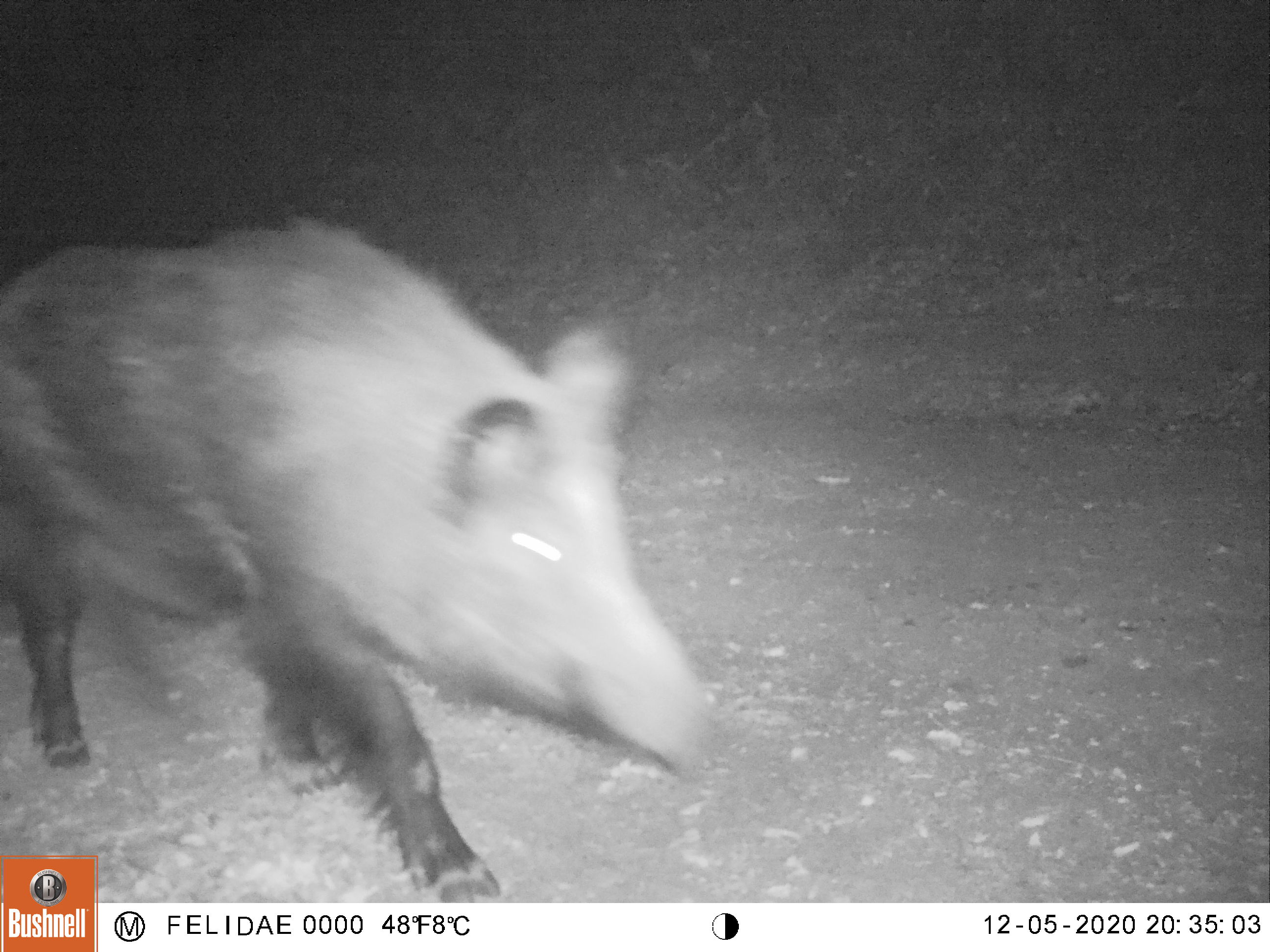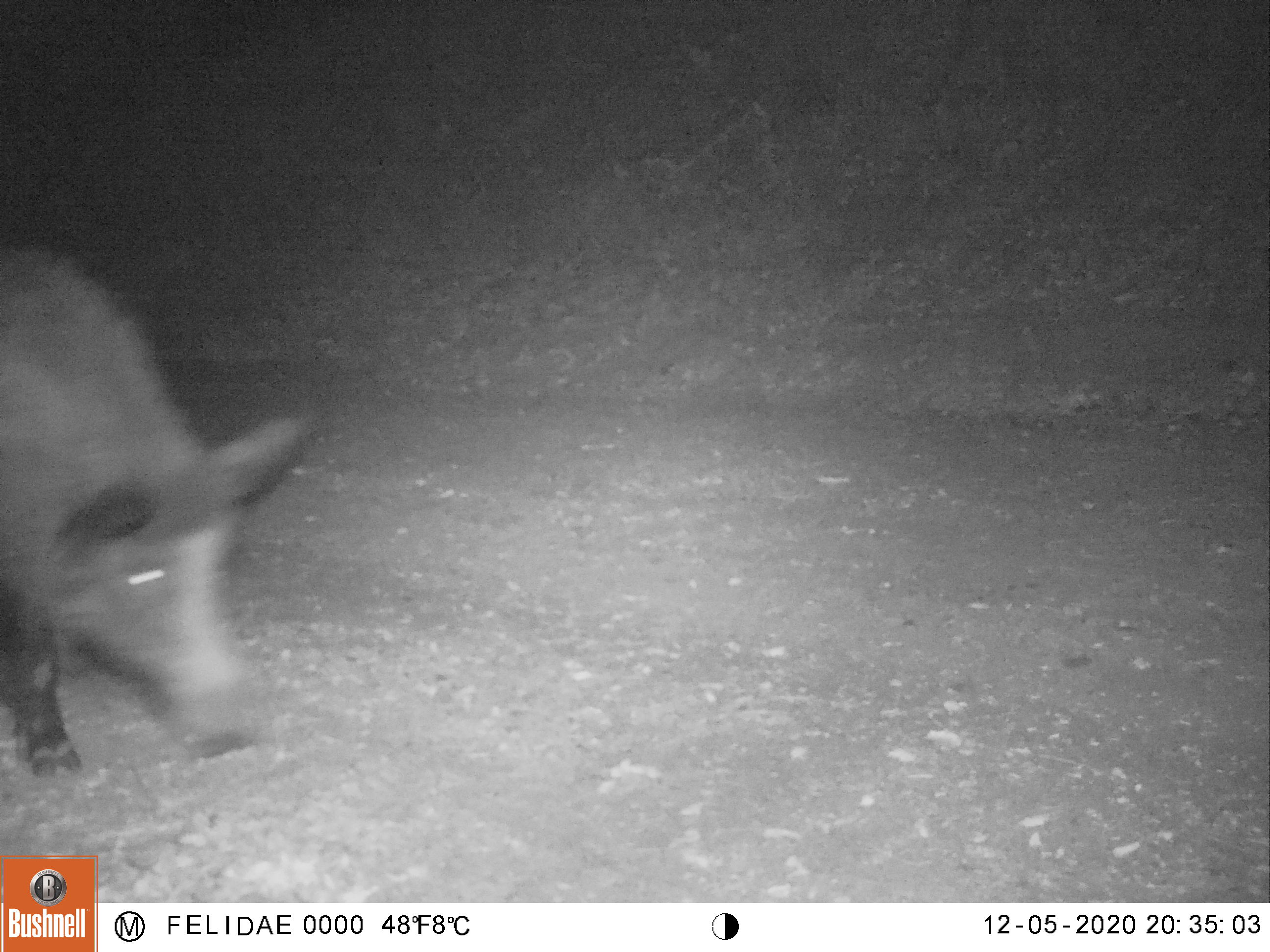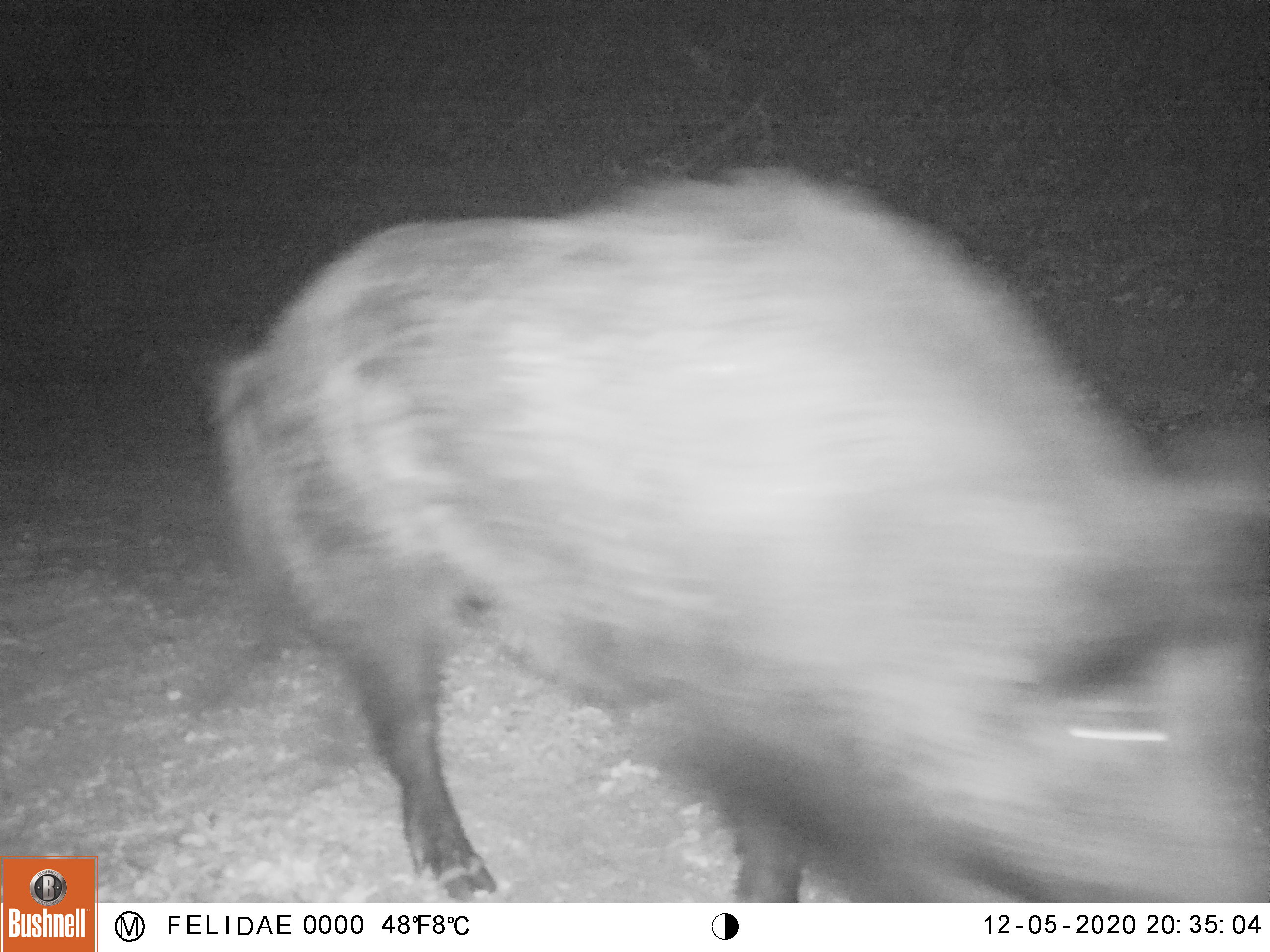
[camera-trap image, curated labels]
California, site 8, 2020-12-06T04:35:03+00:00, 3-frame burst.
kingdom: Animalia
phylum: Chordata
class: Mammalia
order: Artiodactyla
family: Suidae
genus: Sus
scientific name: Sus scrofa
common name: wild boar